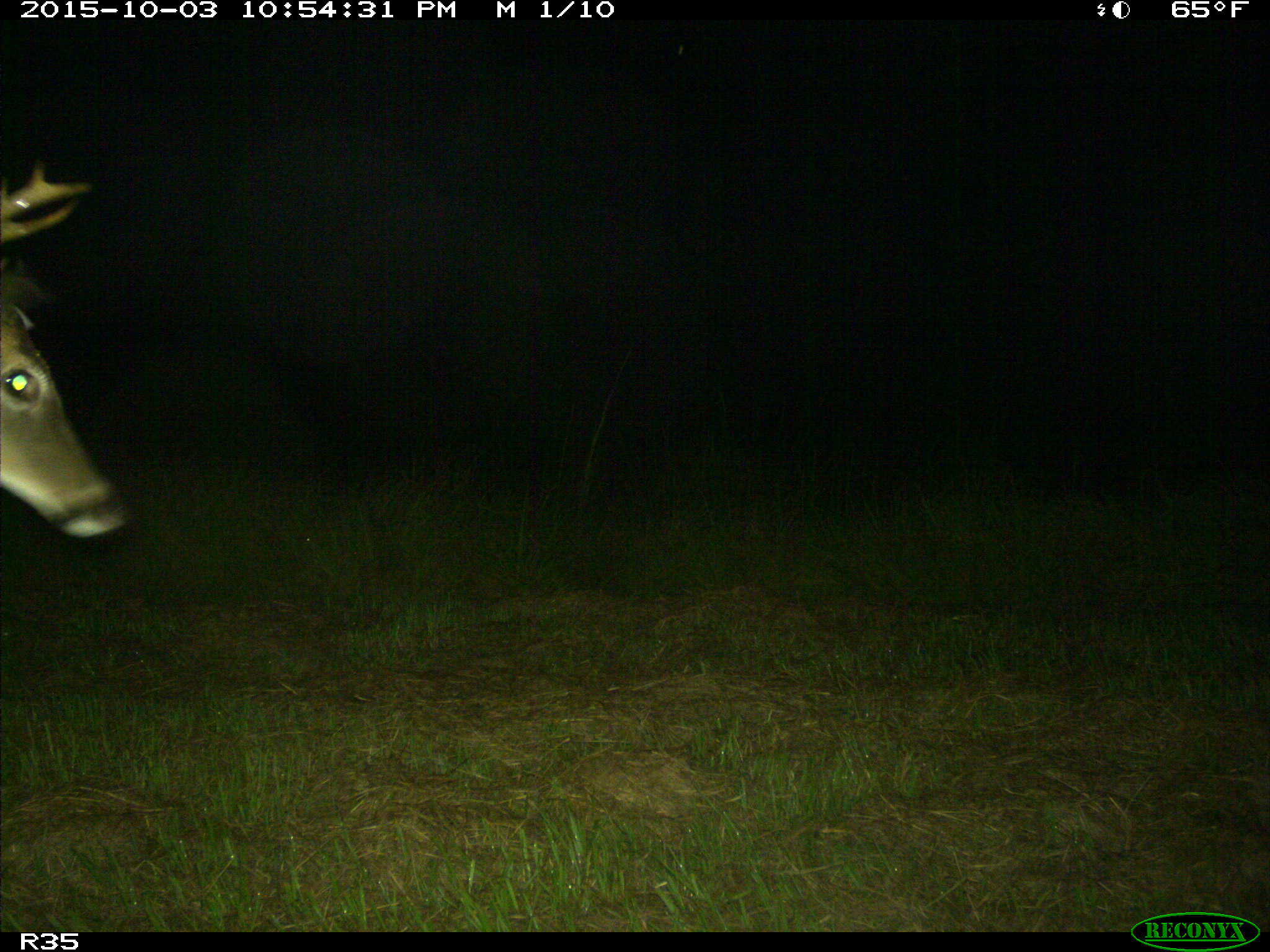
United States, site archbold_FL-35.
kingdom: Animalia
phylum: Chordata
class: Mammalia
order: Artiodactyla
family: Cervidae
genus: Odocoileus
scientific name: Odocoileus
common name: deer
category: unidentified deer